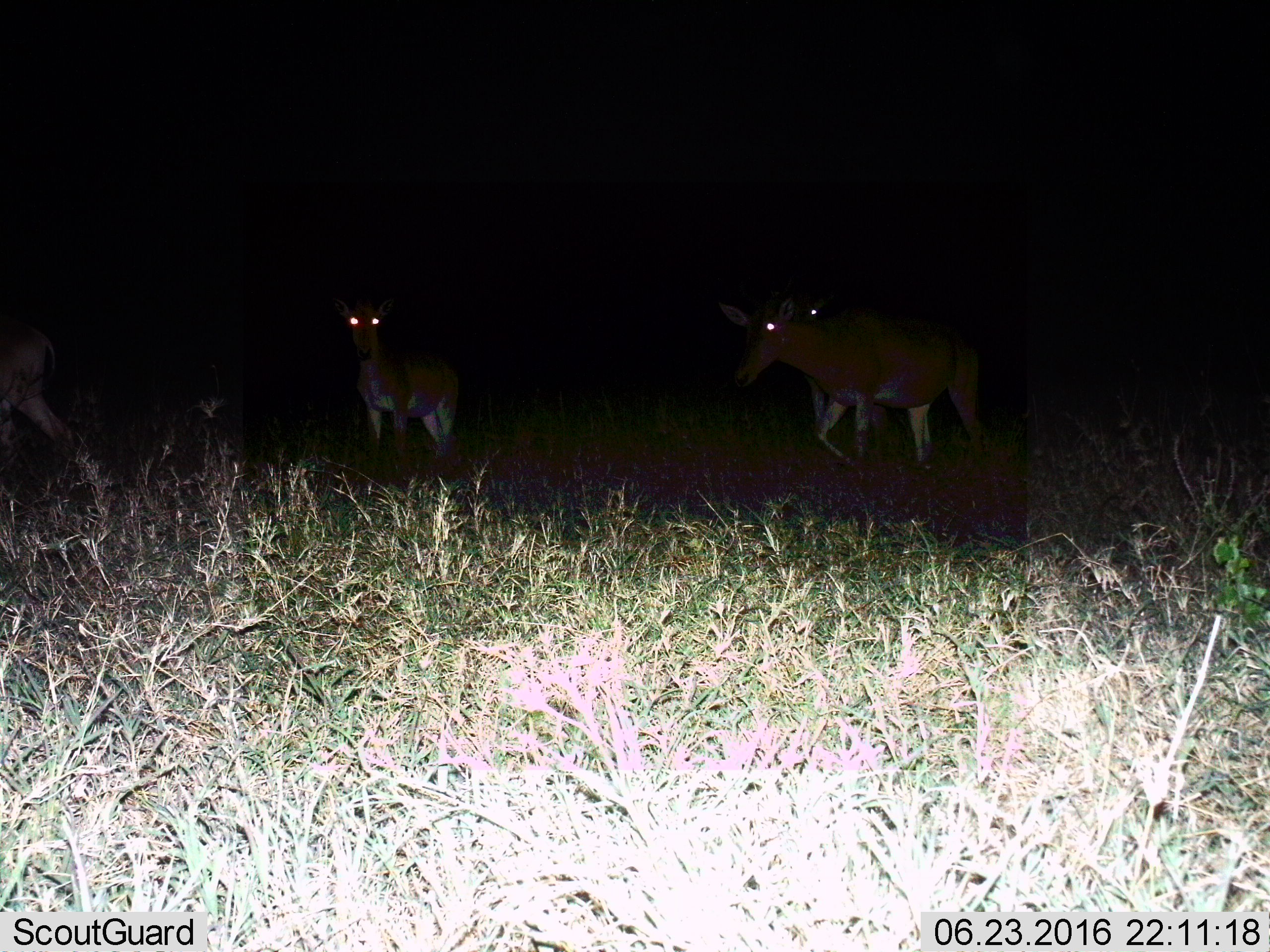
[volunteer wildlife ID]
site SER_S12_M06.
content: unidentified animal